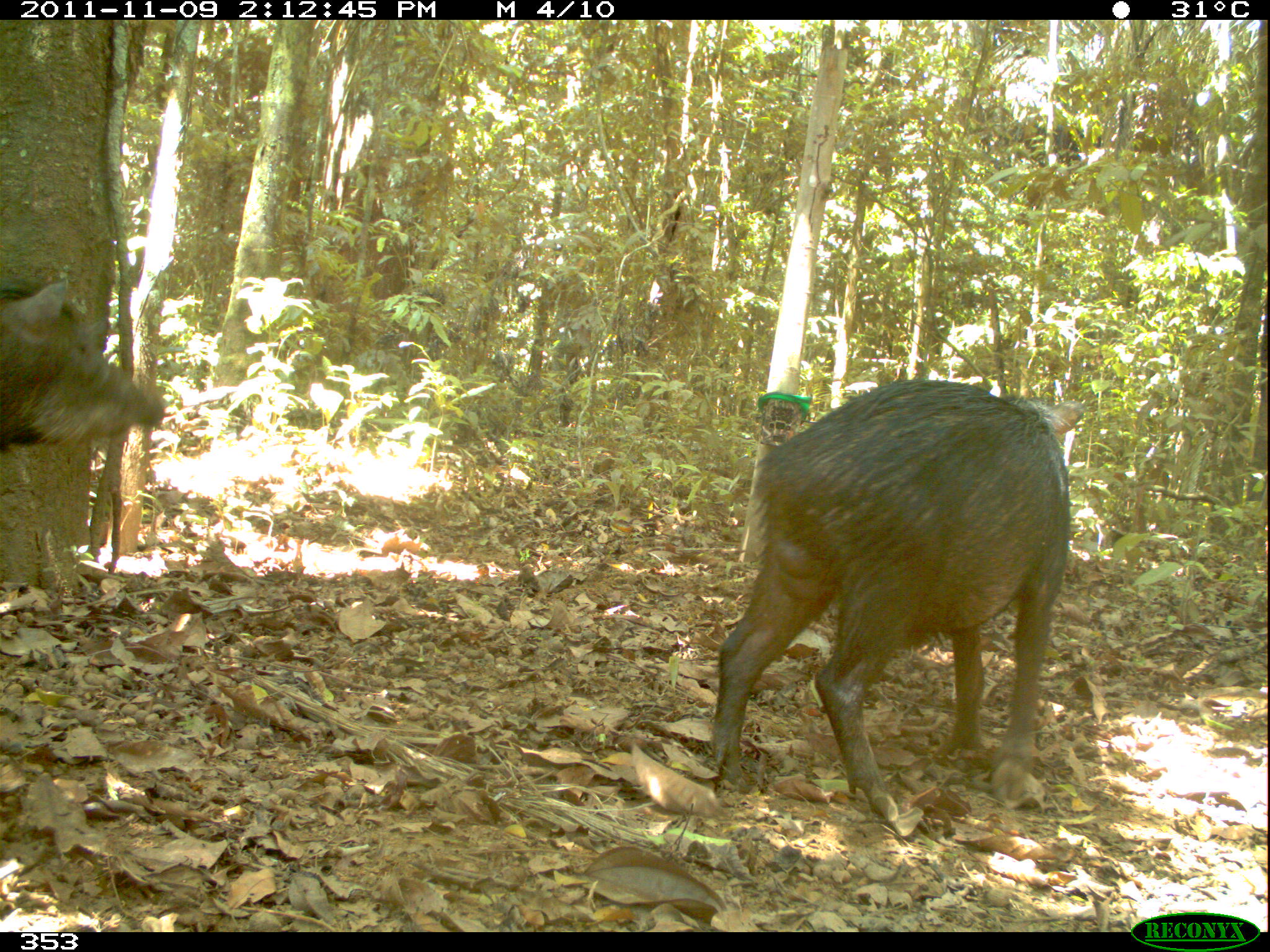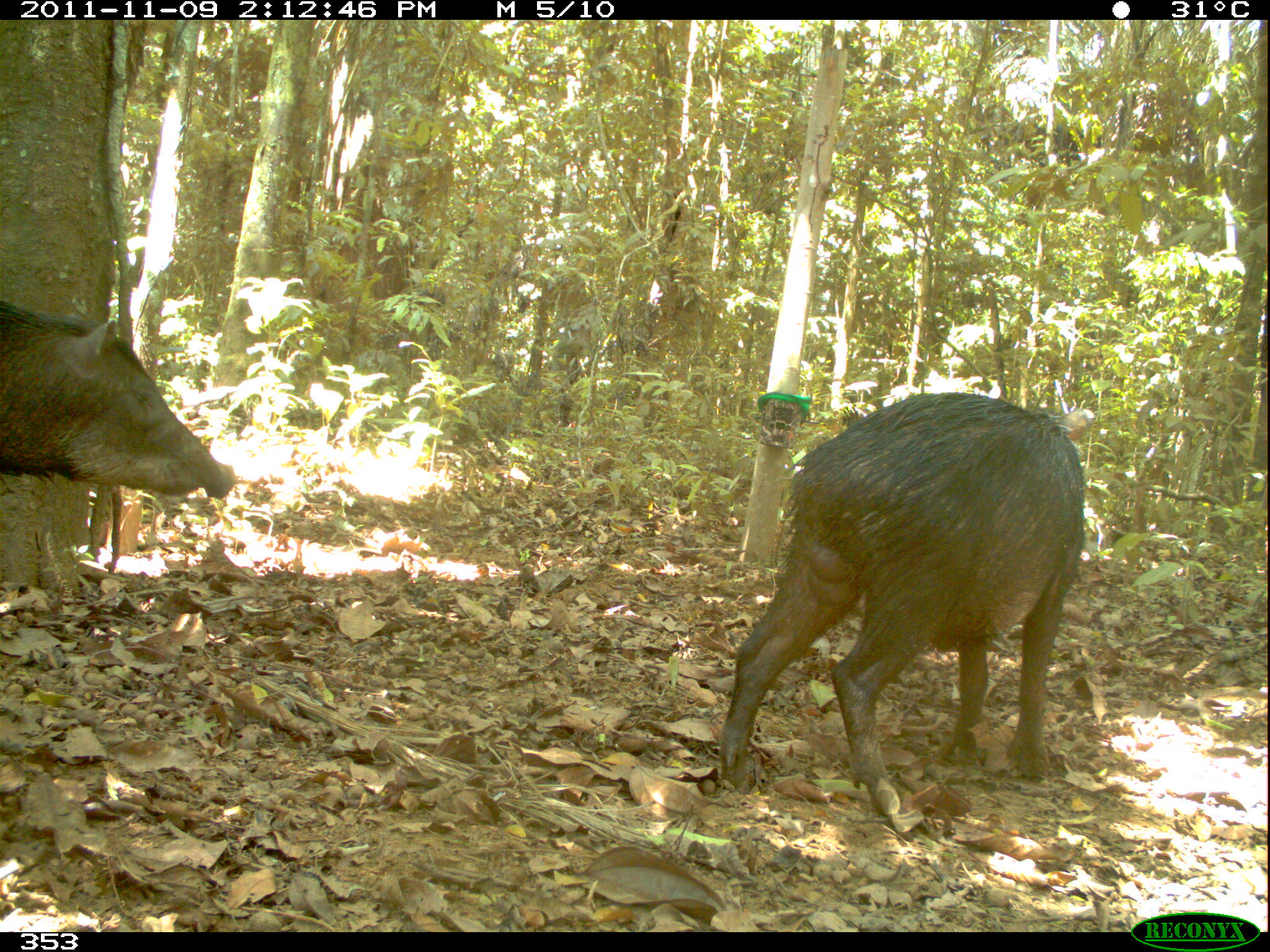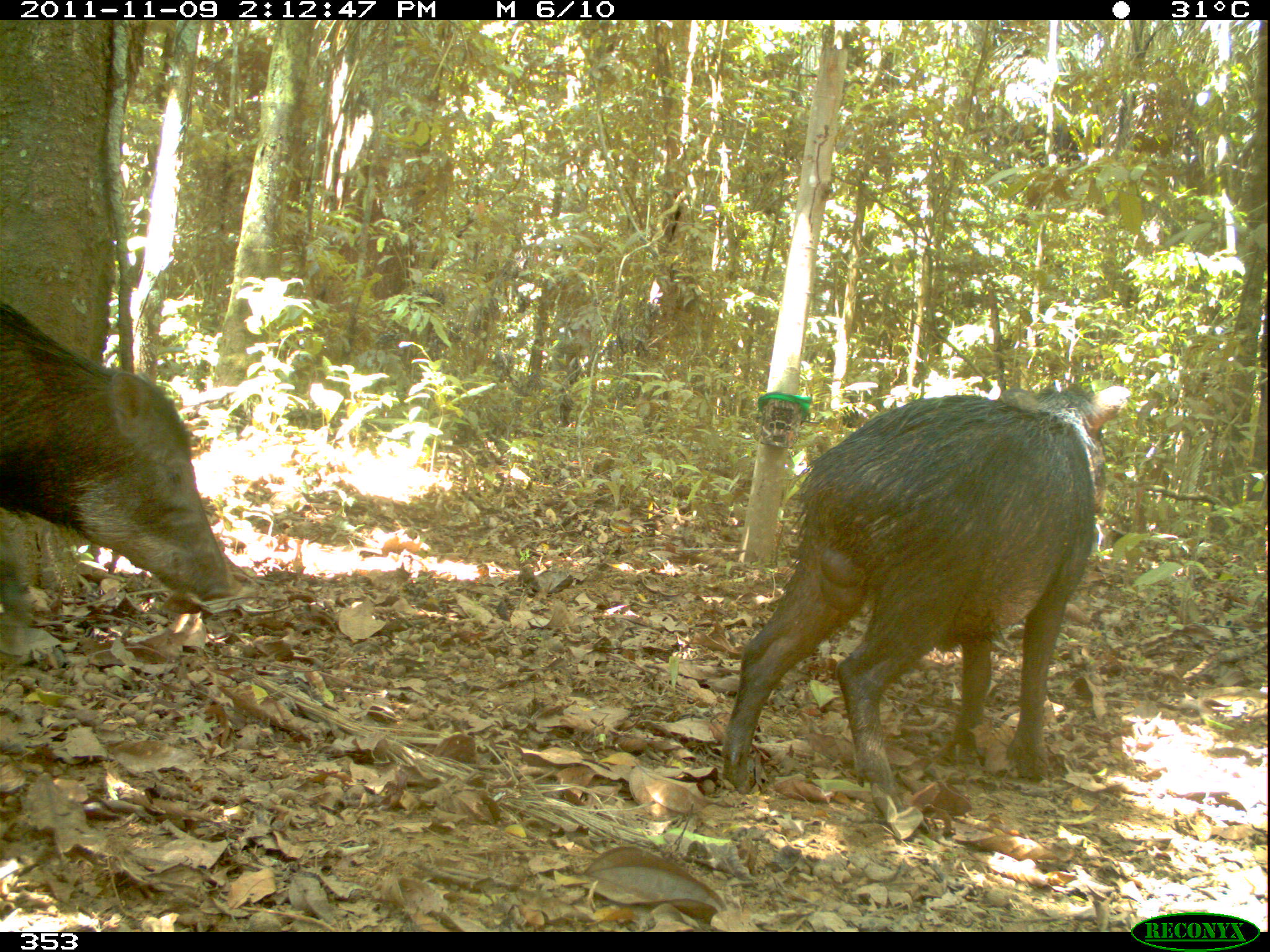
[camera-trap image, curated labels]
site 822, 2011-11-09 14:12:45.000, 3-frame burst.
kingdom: Animalia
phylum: Chordata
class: Mammalia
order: Artiodactyla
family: Tayassuidae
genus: Tayassu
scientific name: Tayassu pecari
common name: white-lipped peccary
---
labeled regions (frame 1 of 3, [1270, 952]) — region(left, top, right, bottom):
tayassu pecari: region(710, 381, 1084, 818); region(4, 279, 168, 449)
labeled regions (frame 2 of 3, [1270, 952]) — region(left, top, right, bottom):
tayassu pecari: region(720, 391, 1095, 815); region(0, 298, 239, 500)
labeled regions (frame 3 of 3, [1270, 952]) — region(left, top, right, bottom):
tayassu pecari: region(720, 382, 1131, 820); region(0, 303, 239, 622)